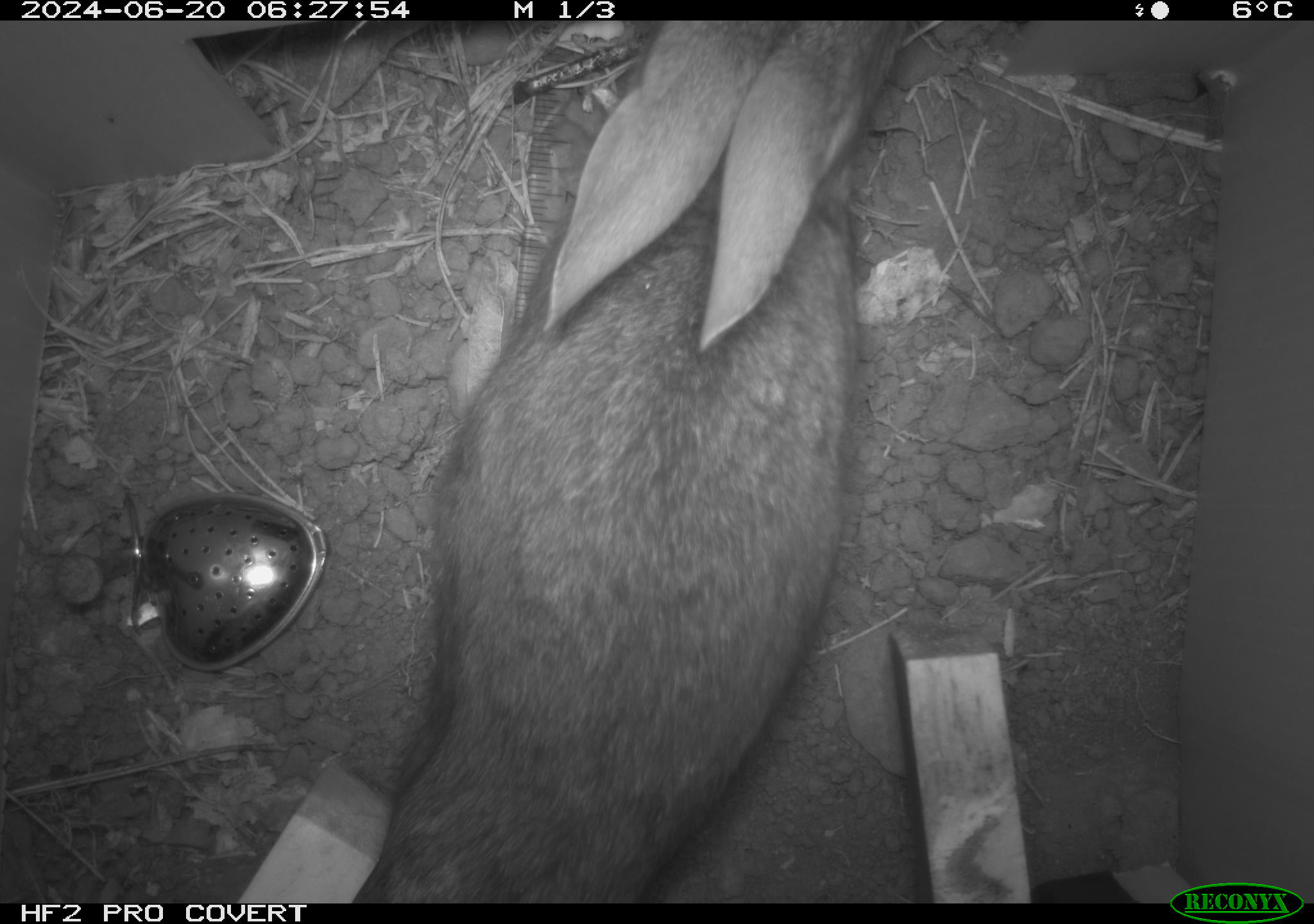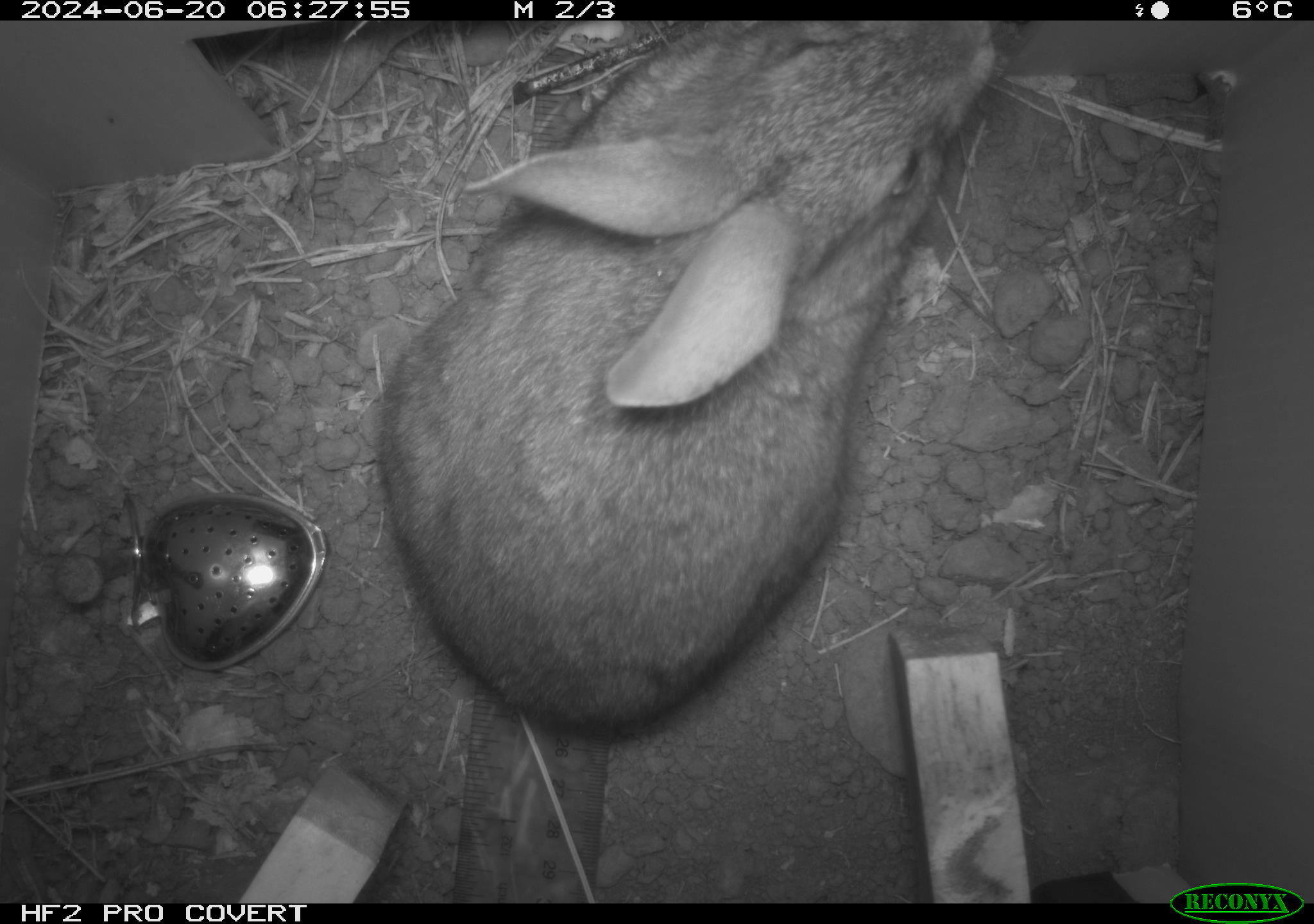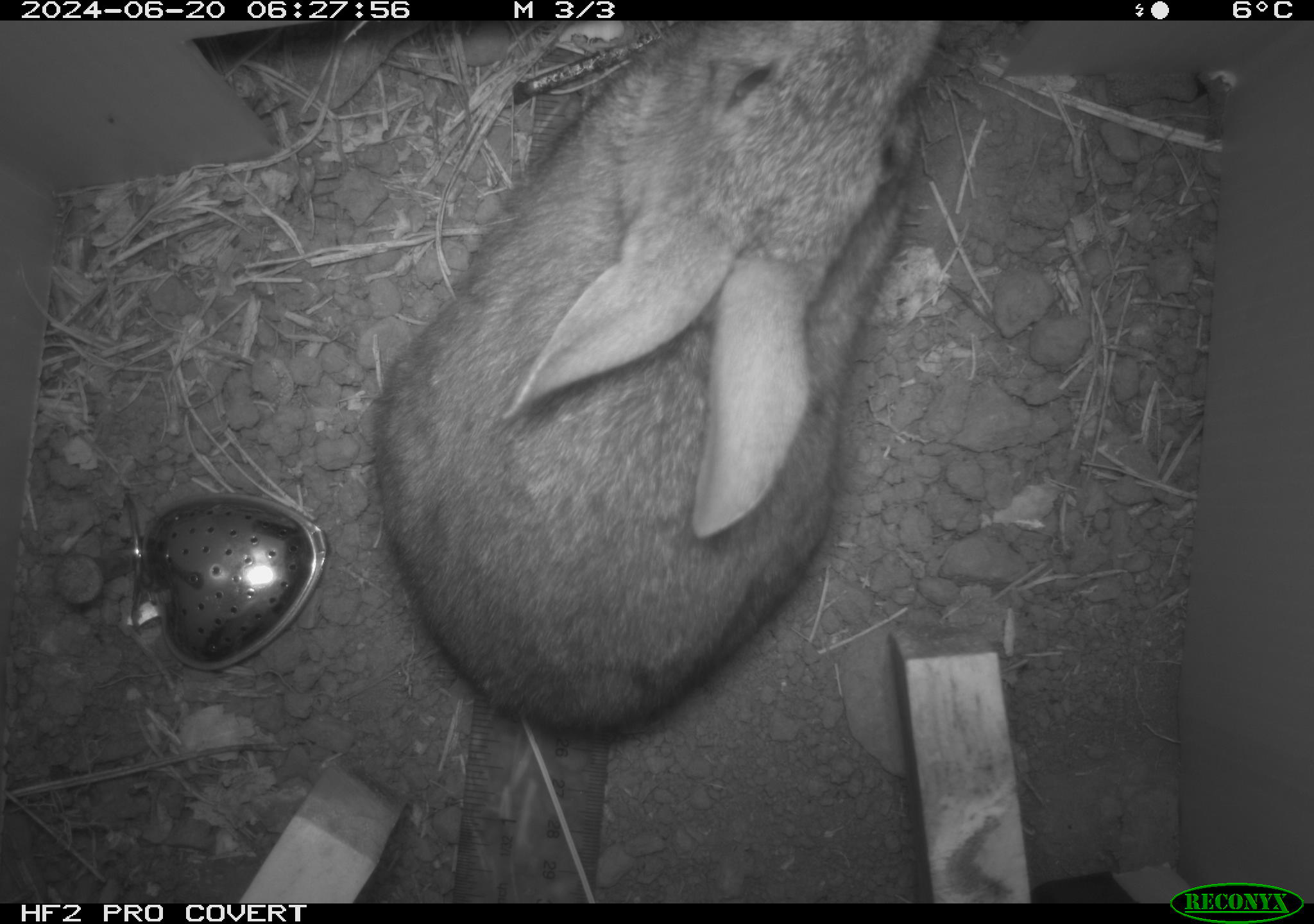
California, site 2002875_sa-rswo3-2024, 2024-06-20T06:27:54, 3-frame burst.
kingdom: Animalia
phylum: Chordata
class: Mammalia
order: Lagomorpha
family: Leporidae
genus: Sylvilagus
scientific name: Sylvilagus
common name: cottontail rabbits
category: sylvilagus species